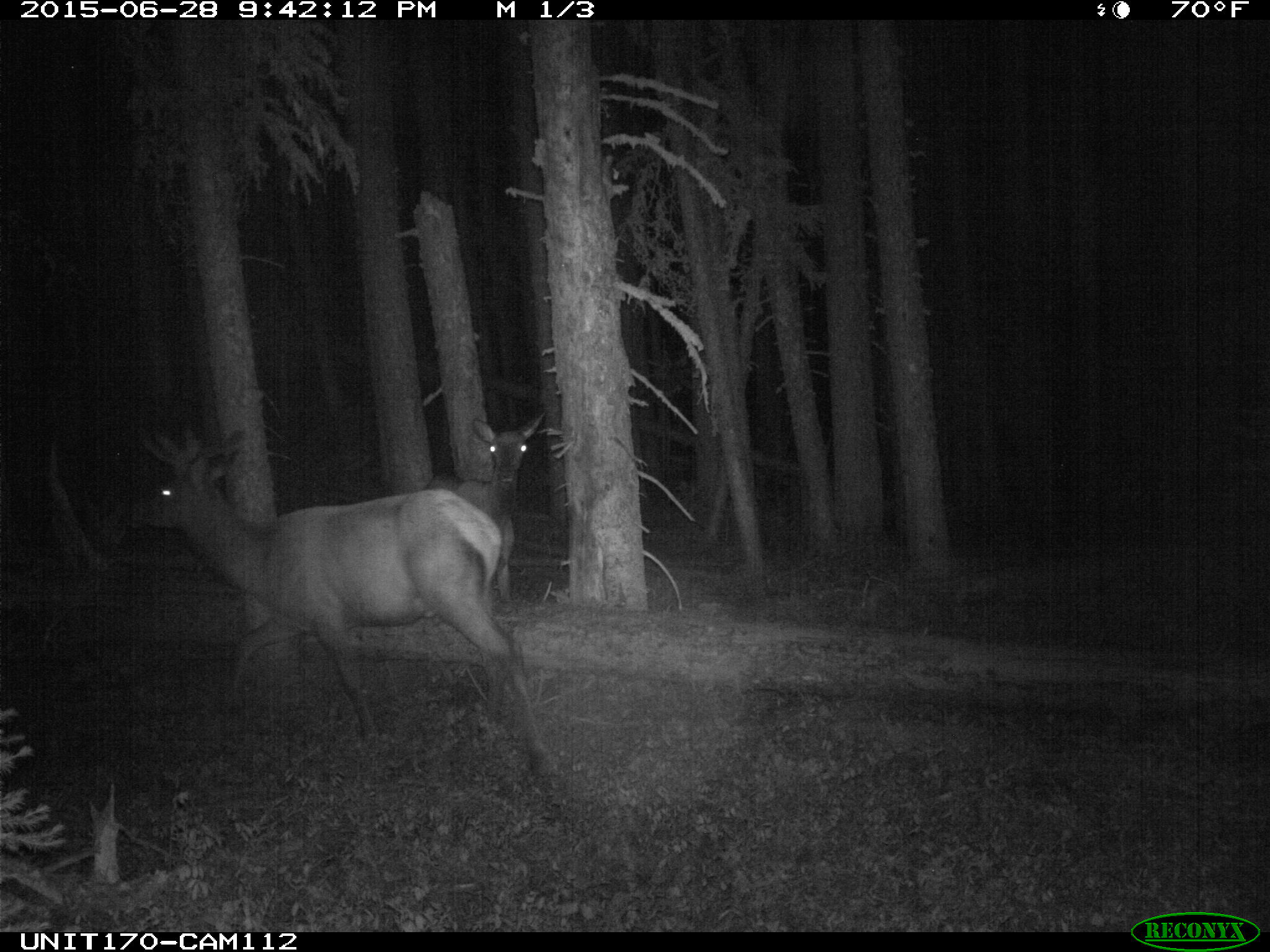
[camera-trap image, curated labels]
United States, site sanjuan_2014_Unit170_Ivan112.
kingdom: Animalia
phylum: Chordata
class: Mammalia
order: Artiodactyla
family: Cervidae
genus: Cervus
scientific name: Cervus elaphus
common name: red deer